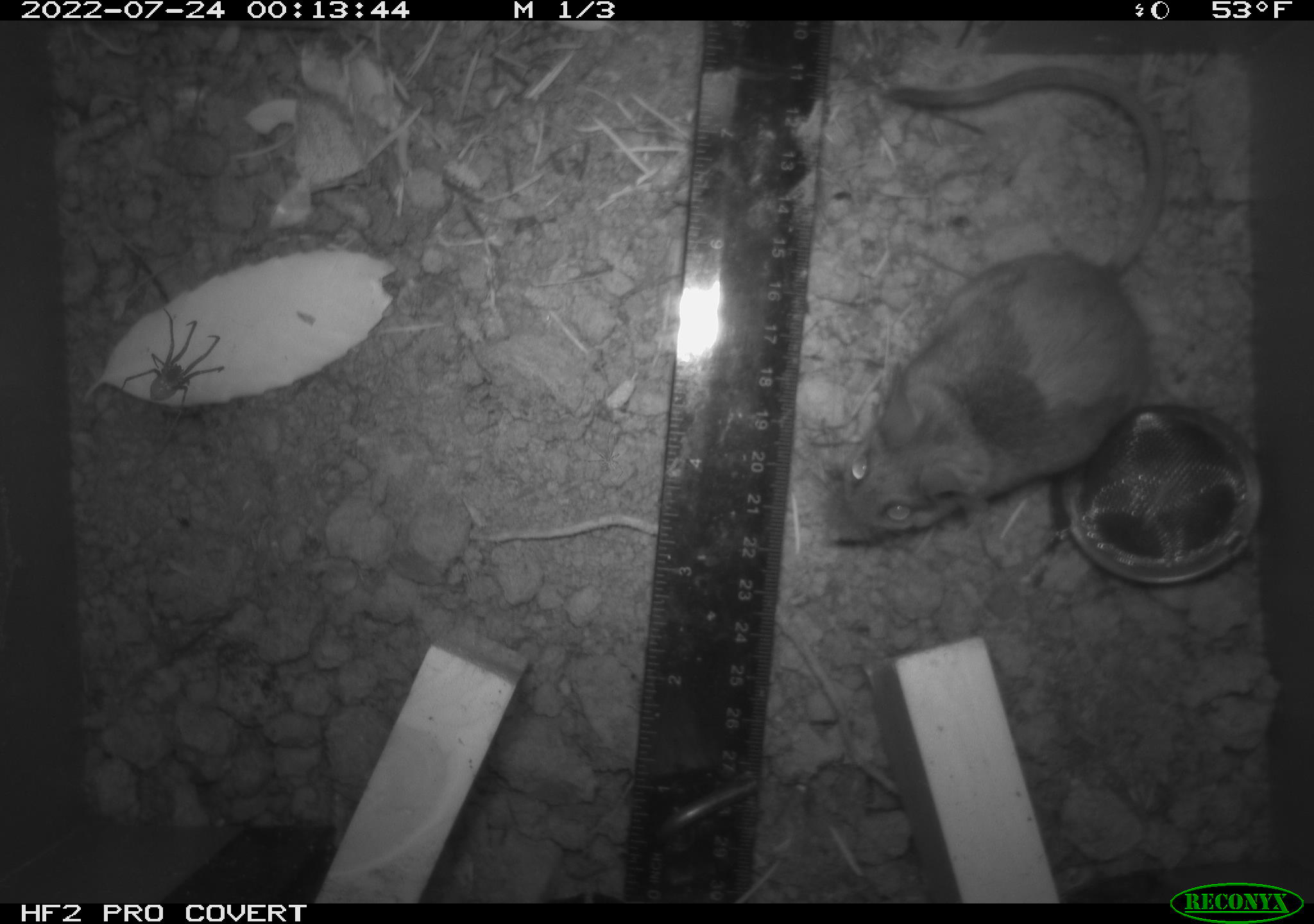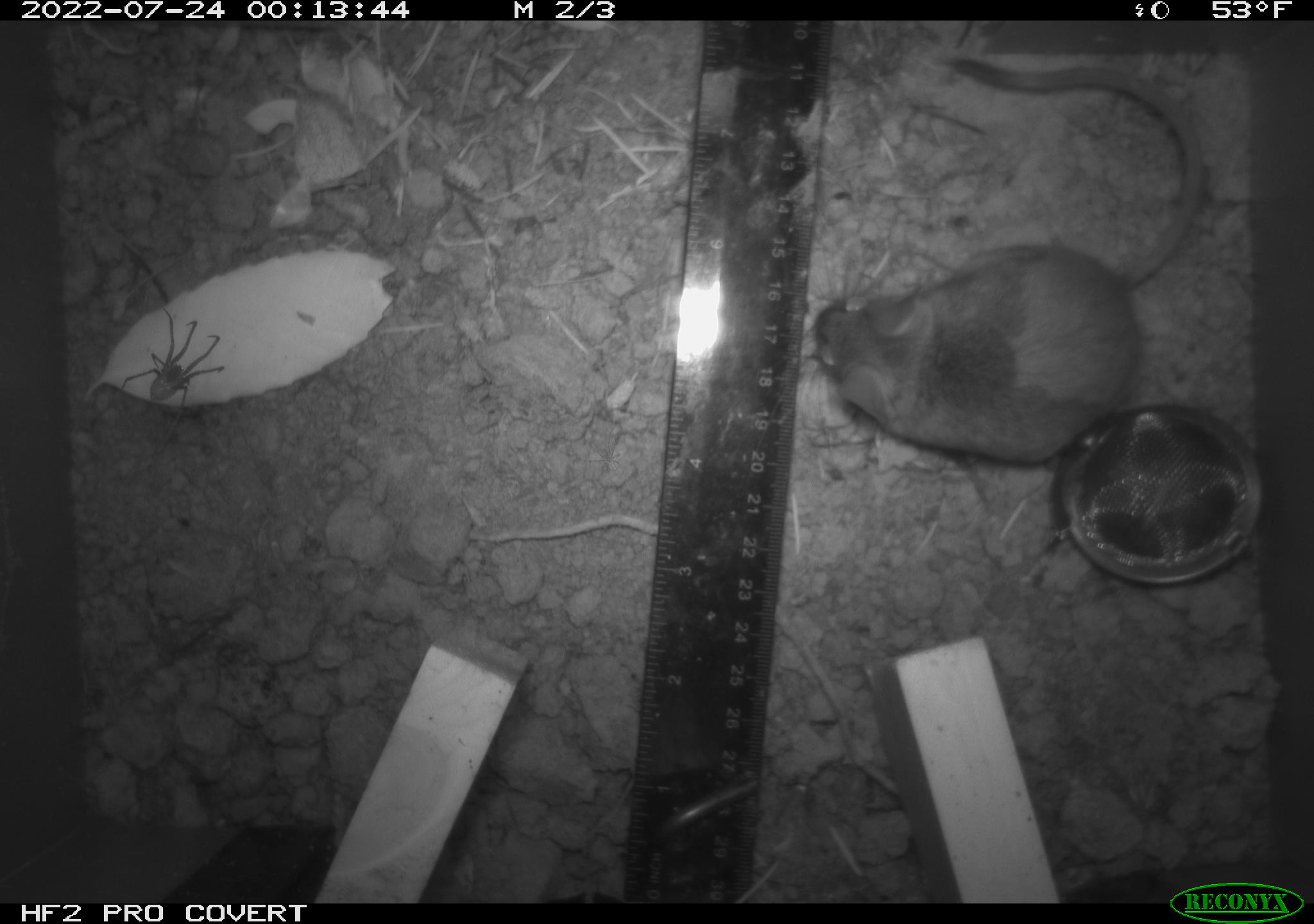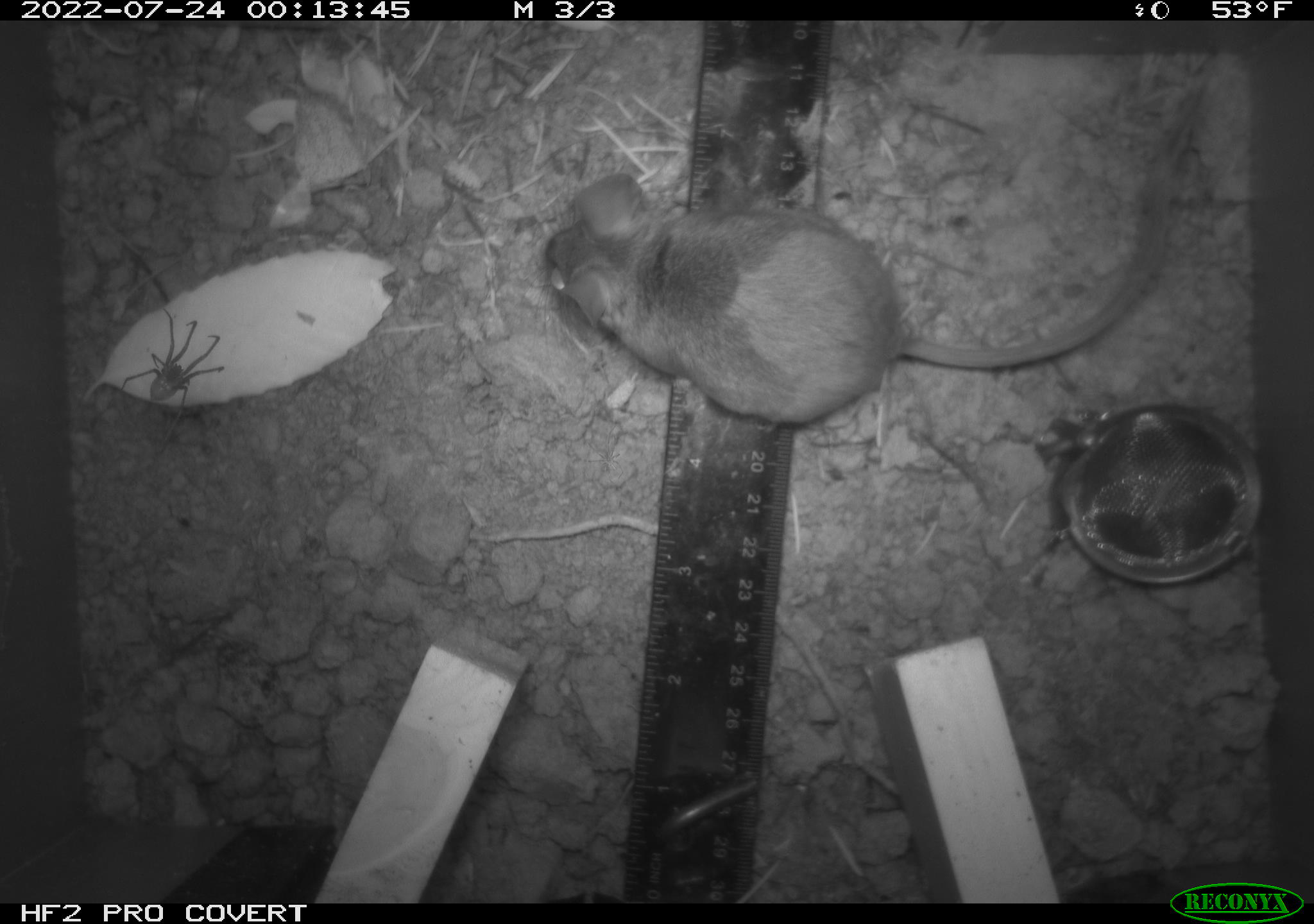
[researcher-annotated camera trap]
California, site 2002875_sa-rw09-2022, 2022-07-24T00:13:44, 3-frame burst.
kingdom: Animalia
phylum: Arthropoda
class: Arachnida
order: Araneae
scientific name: Araneae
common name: spider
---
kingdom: Animalia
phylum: Chordata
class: Mammalia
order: Rodentia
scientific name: Rodentia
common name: rodent